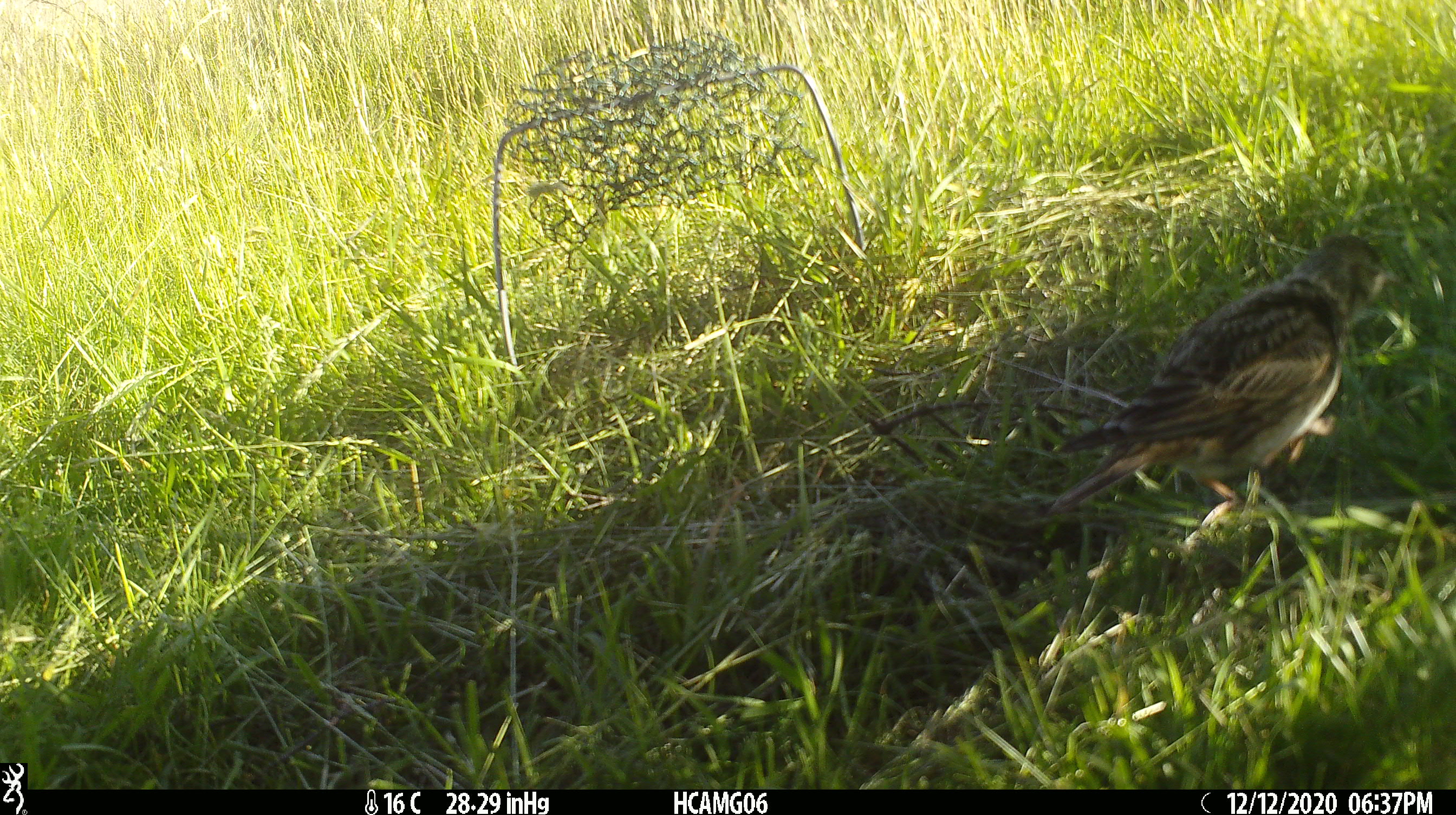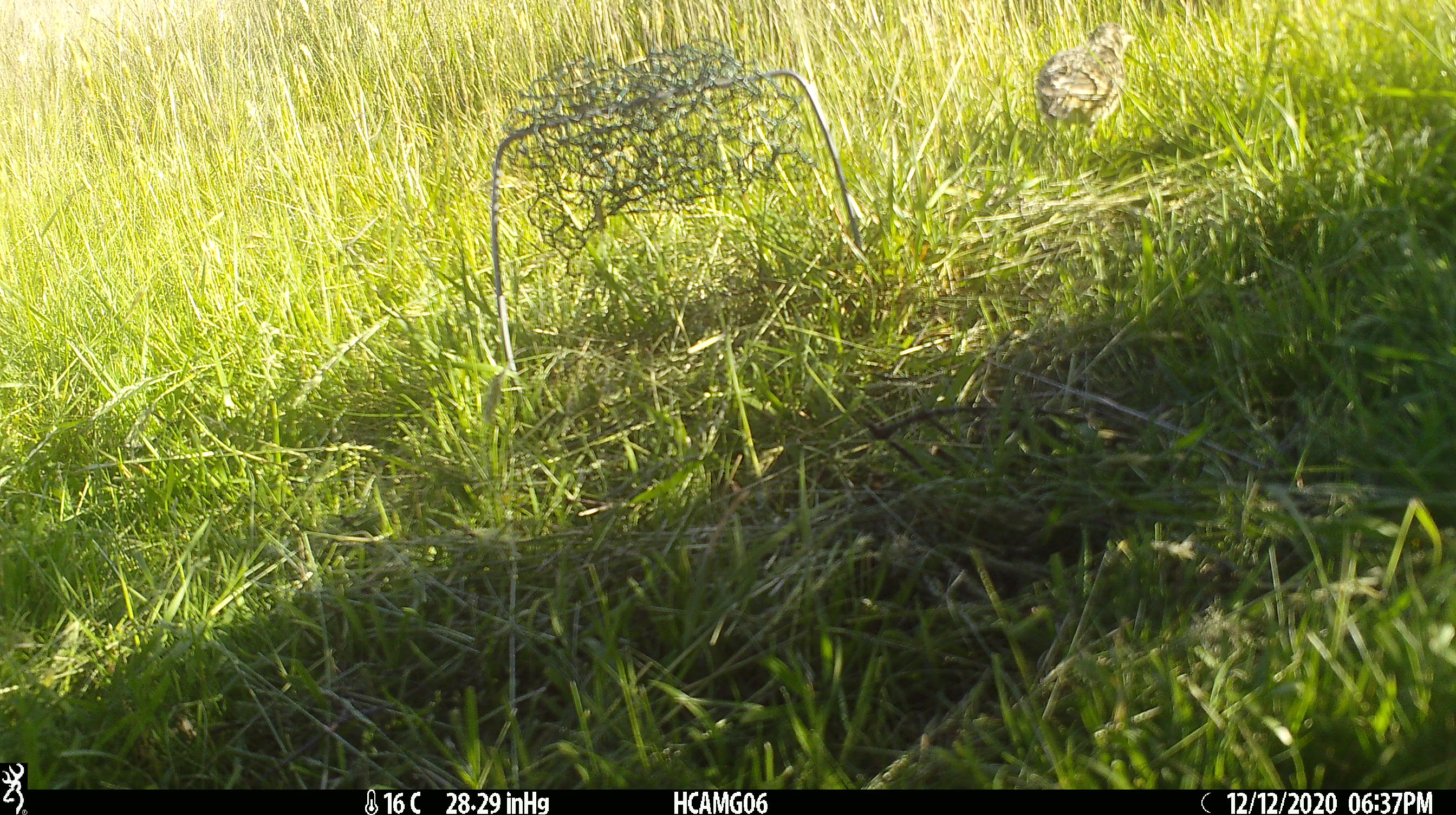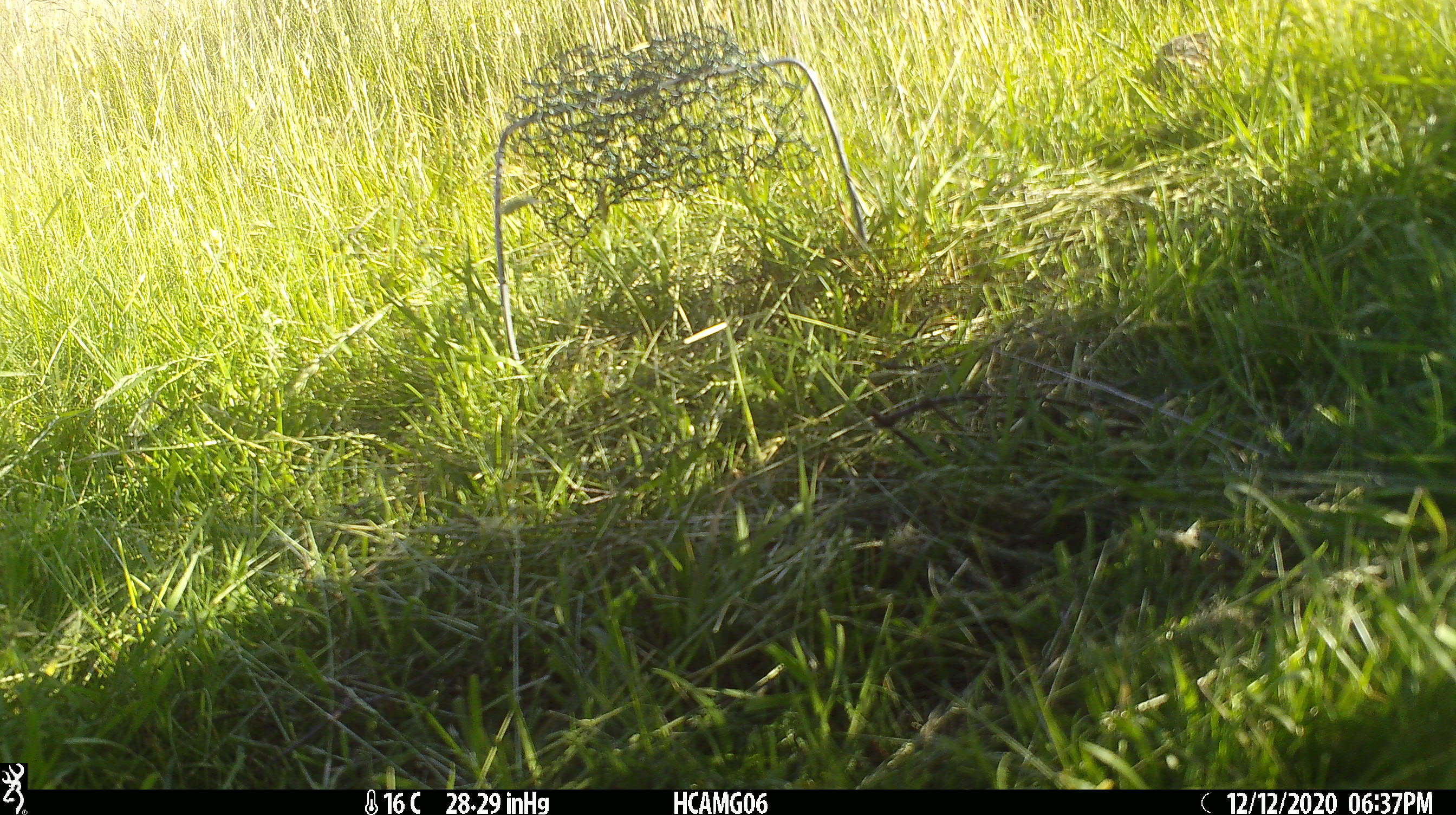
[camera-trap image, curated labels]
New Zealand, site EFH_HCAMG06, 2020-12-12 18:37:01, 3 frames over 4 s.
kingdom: Animalia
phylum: Chordata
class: Aves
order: Passeriformes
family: Motacillidae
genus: Anthus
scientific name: Anthus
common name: pipit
Pipit (Anthus).